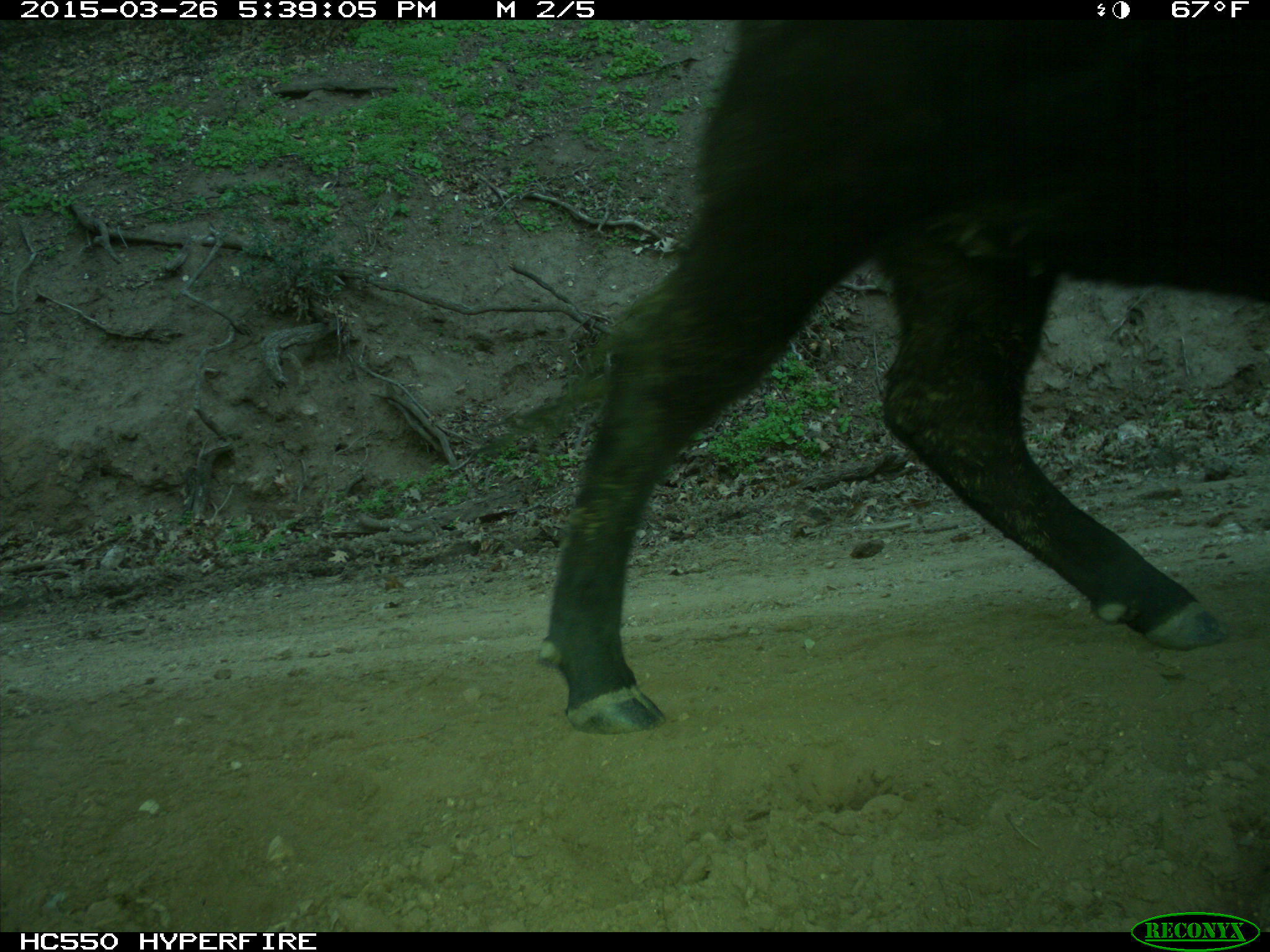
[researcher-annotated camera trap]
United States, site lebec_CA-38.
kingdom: Animalia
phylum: Chordata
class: Mammalia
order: Artiodactyla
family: Bovidae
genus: Bos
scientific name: Bos taurus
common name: domestic cow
Bos taurus (domestic cow).